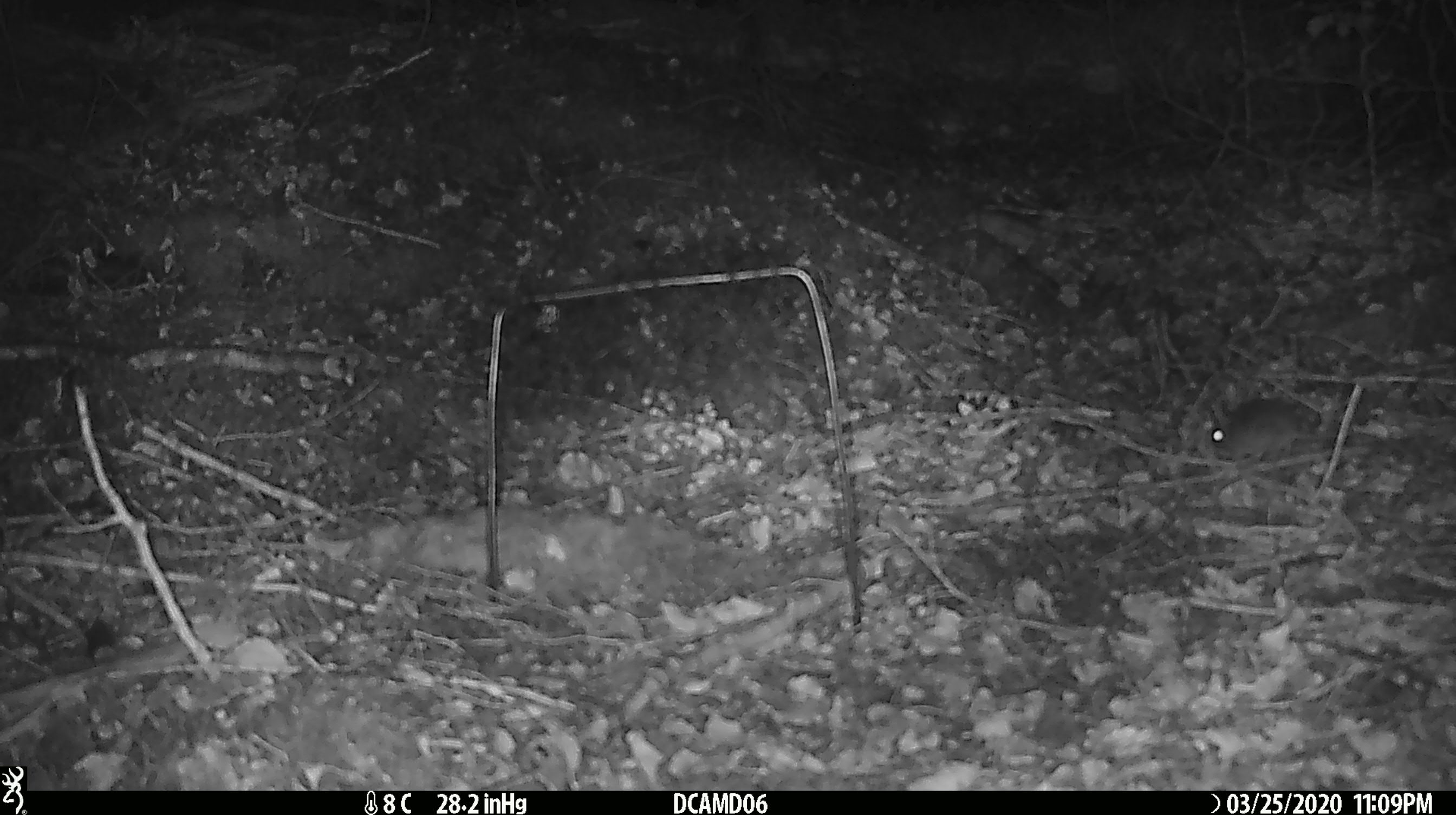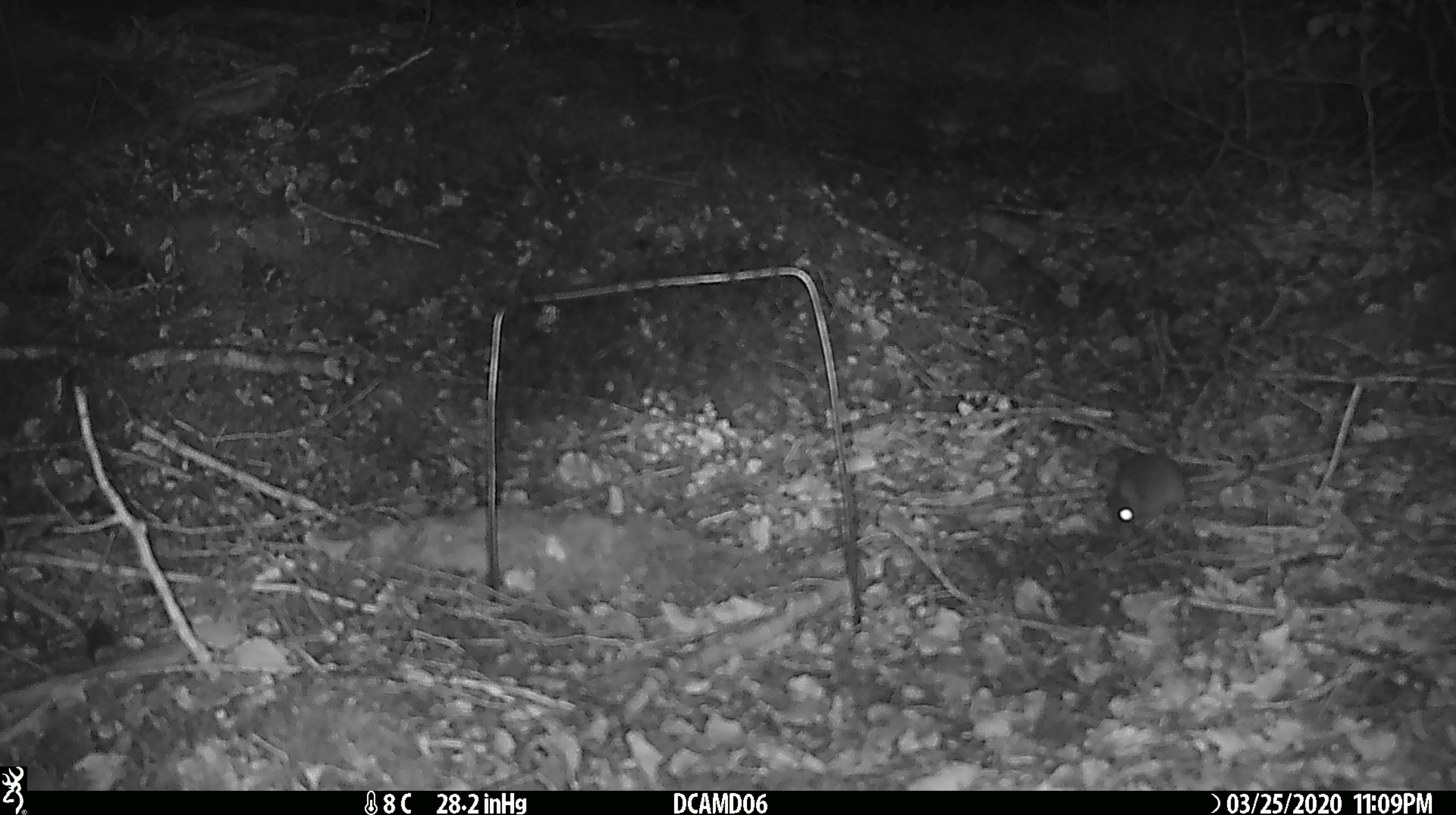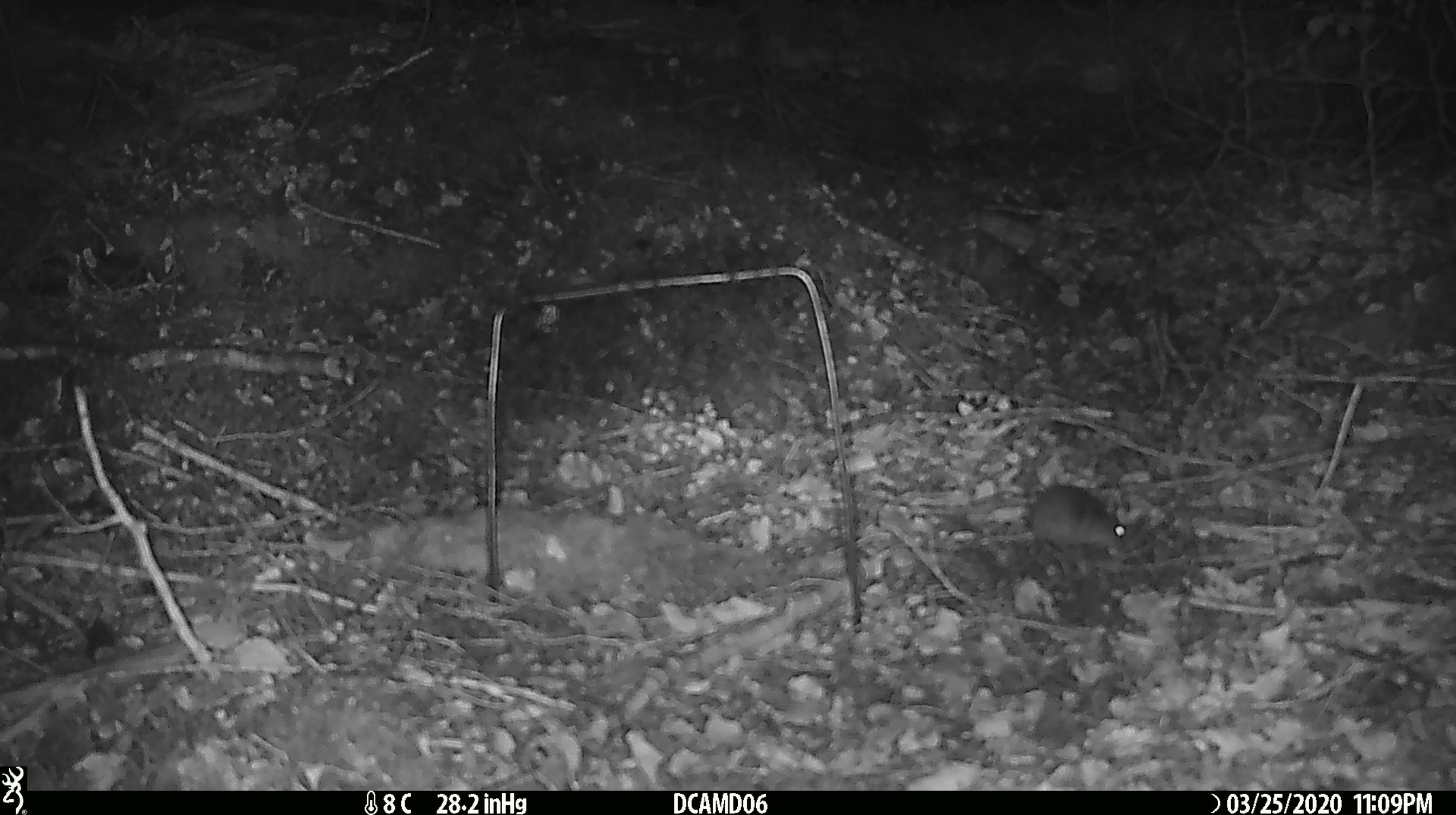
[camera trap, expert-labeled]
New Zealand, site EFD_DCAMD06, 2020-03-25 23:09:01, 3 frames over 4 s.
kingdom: Animalia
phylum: Chordata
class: Mammalia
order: Rodentia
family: Muridae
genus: Mus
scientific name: Mus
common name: mouse